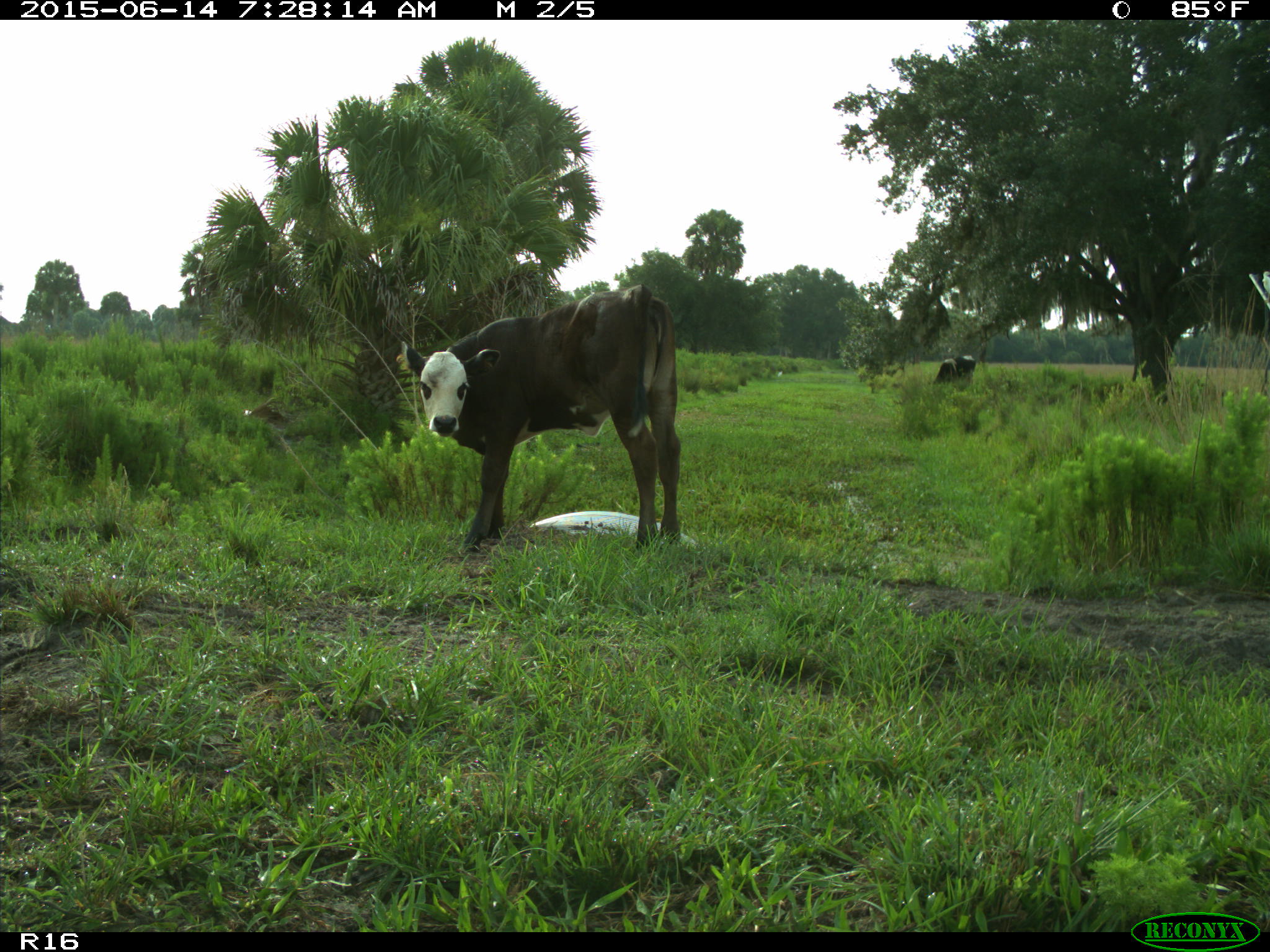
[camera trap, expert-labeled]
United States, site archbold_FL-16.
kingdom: Animalia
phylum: Chordata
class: Mammalia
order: Artiodactyla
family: Bovidae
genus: Bos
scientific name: Bos taurus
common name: domestic cow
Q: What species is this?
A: Bos taurus (domestic cow).